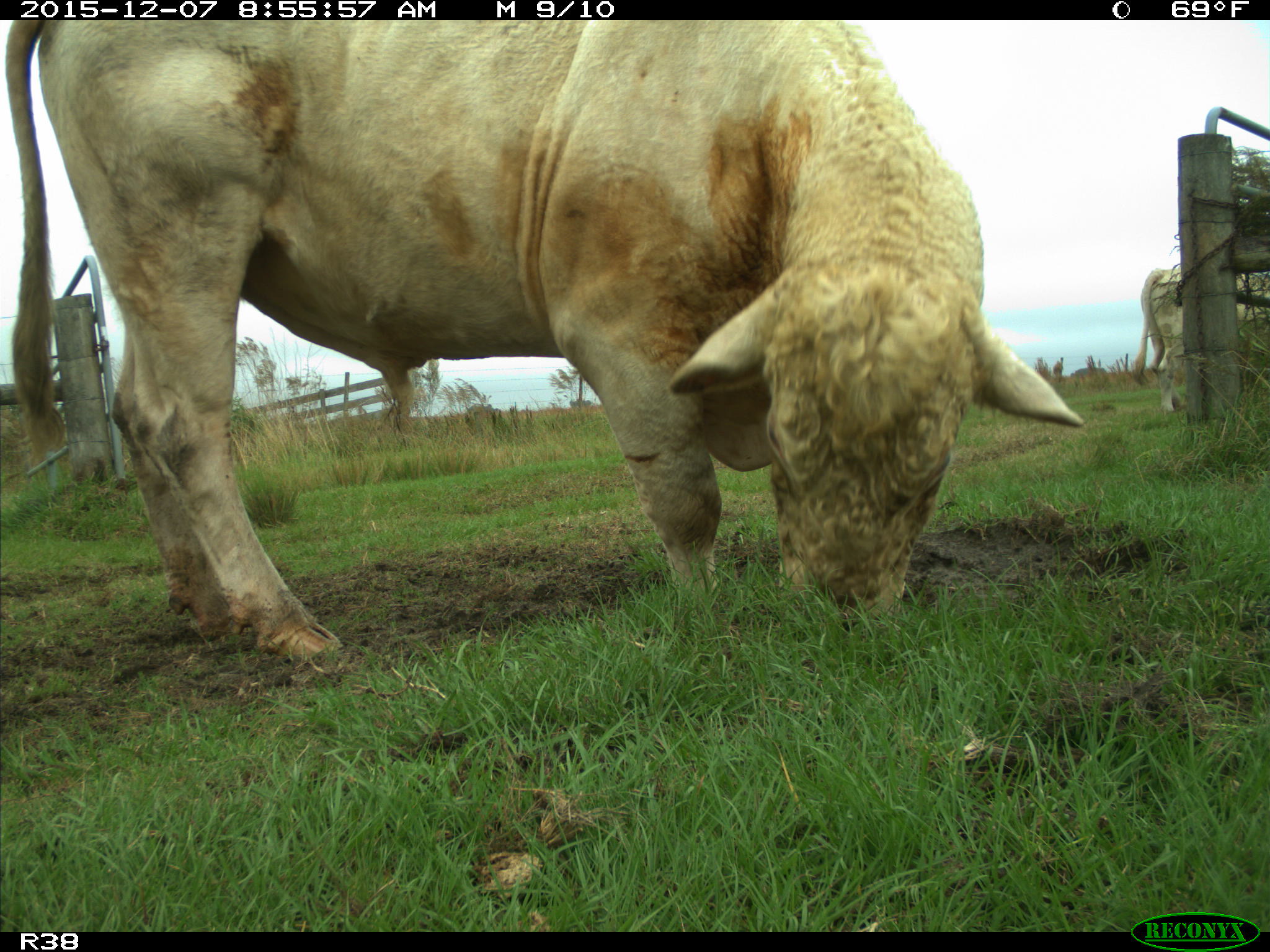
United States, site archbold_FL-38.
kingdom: Animalia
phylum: Chordata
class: Mammalia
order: Artiodactyla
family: Bovidae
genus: Bos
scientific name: Bos taurus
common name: domestic cow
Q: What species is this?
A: Bos taurus (domestic cow).